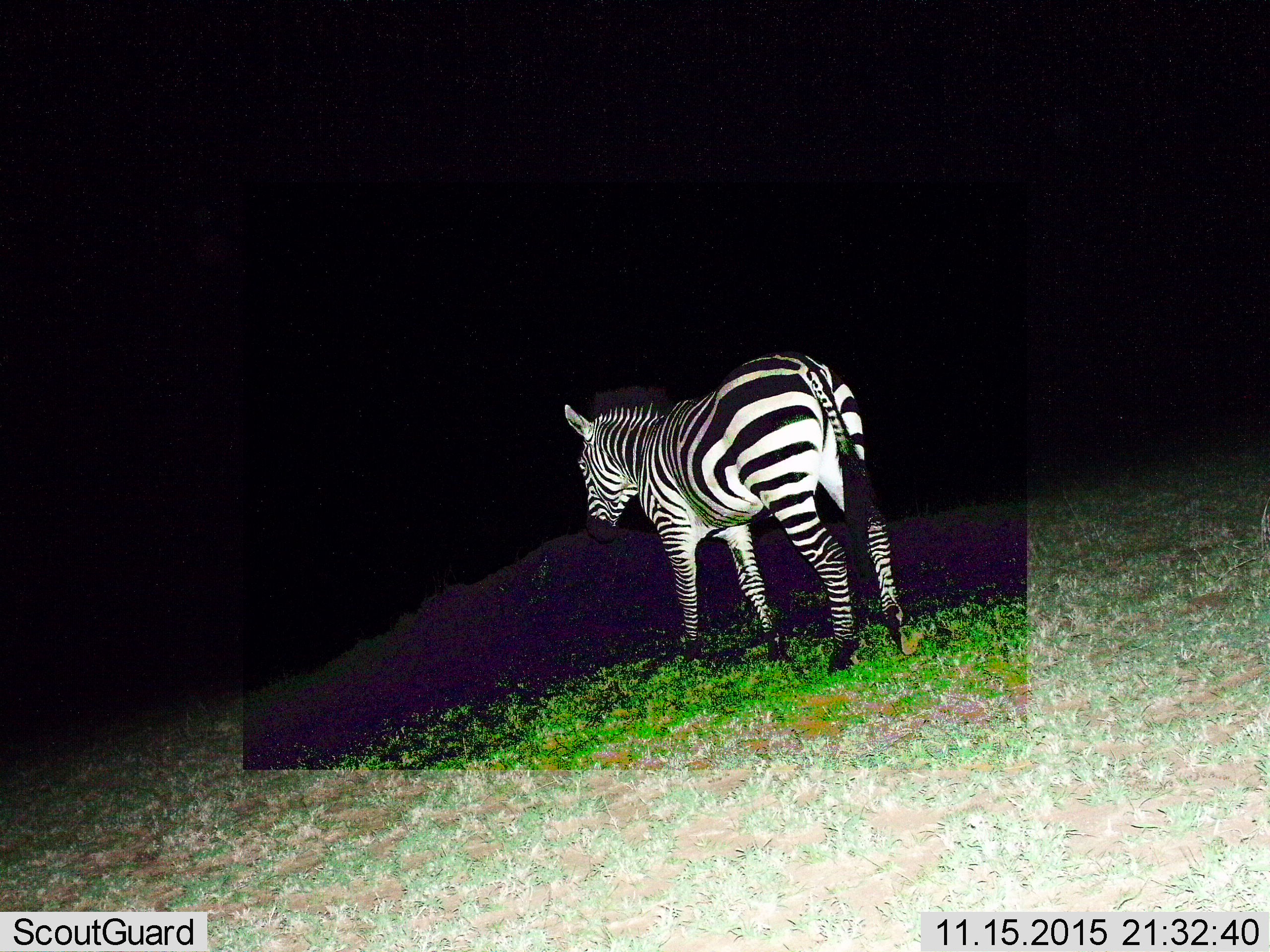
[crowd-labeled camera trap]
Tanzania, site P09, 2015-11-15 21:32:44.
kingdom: Animalia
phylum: Chordata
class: Mammalia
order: Perissodactyla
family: Equidae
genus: Equus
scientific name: Equus quagga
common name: plains zebra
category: zebra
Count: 1.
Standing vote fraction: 78%.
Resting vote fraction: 0%.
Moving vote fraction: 22%.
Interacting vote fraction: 0%.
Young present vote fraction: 0%.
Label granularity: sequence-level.